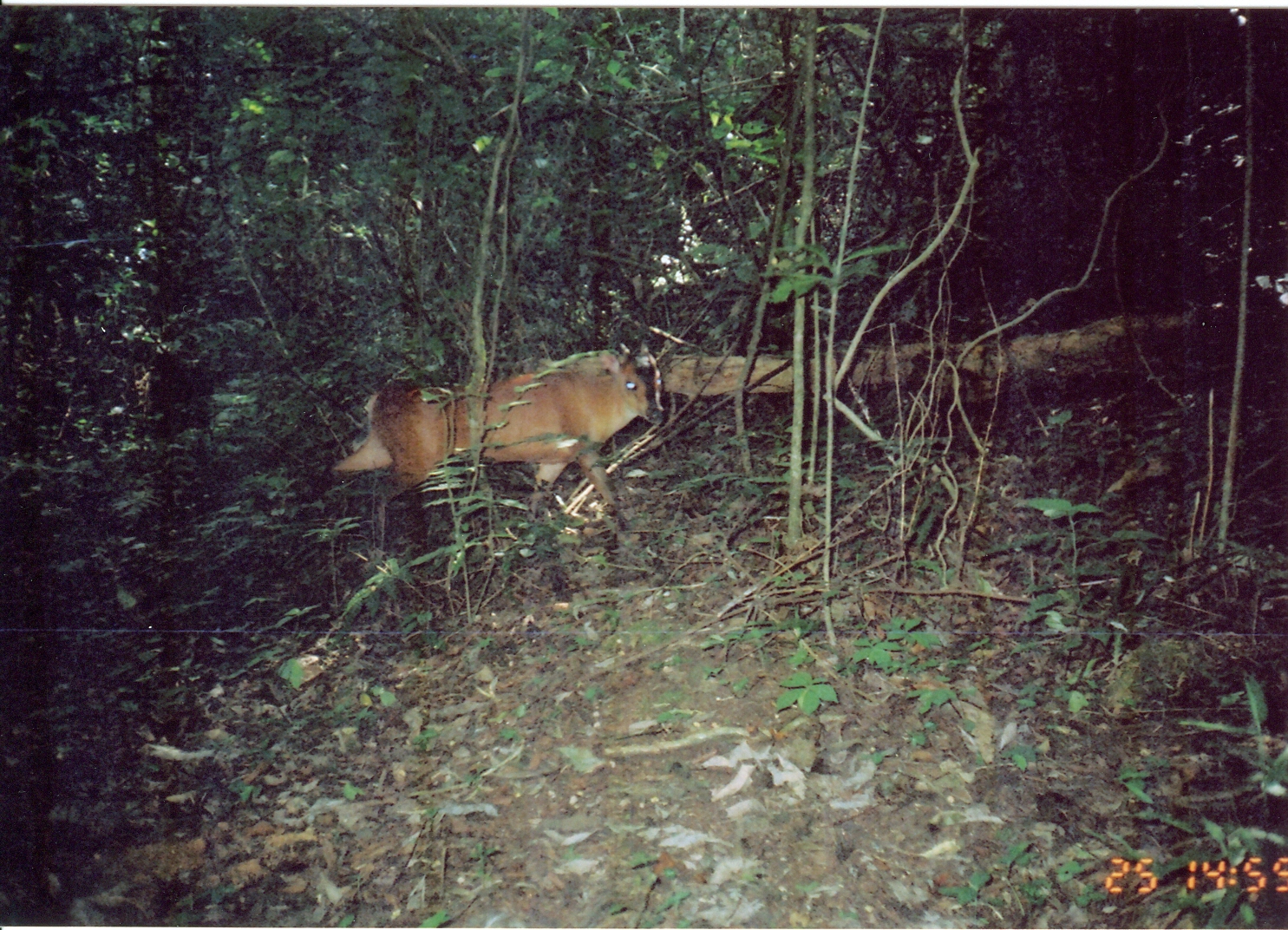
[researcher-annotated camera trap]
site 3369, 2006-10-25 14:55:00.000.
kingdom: Animalia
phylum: Chordata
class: Mammalia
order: Artiodactyla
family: Bovidae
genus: Cephalophus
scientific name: Cephalophus harveyi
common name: harvey's duiker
Cephalophus harveyi (harvey's duiker), count 1.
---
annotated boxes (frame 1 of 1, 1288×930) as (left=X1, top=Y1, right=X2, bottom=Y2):
cephalophus harveyi: (left=331, top=336, right=666, bottom=545)